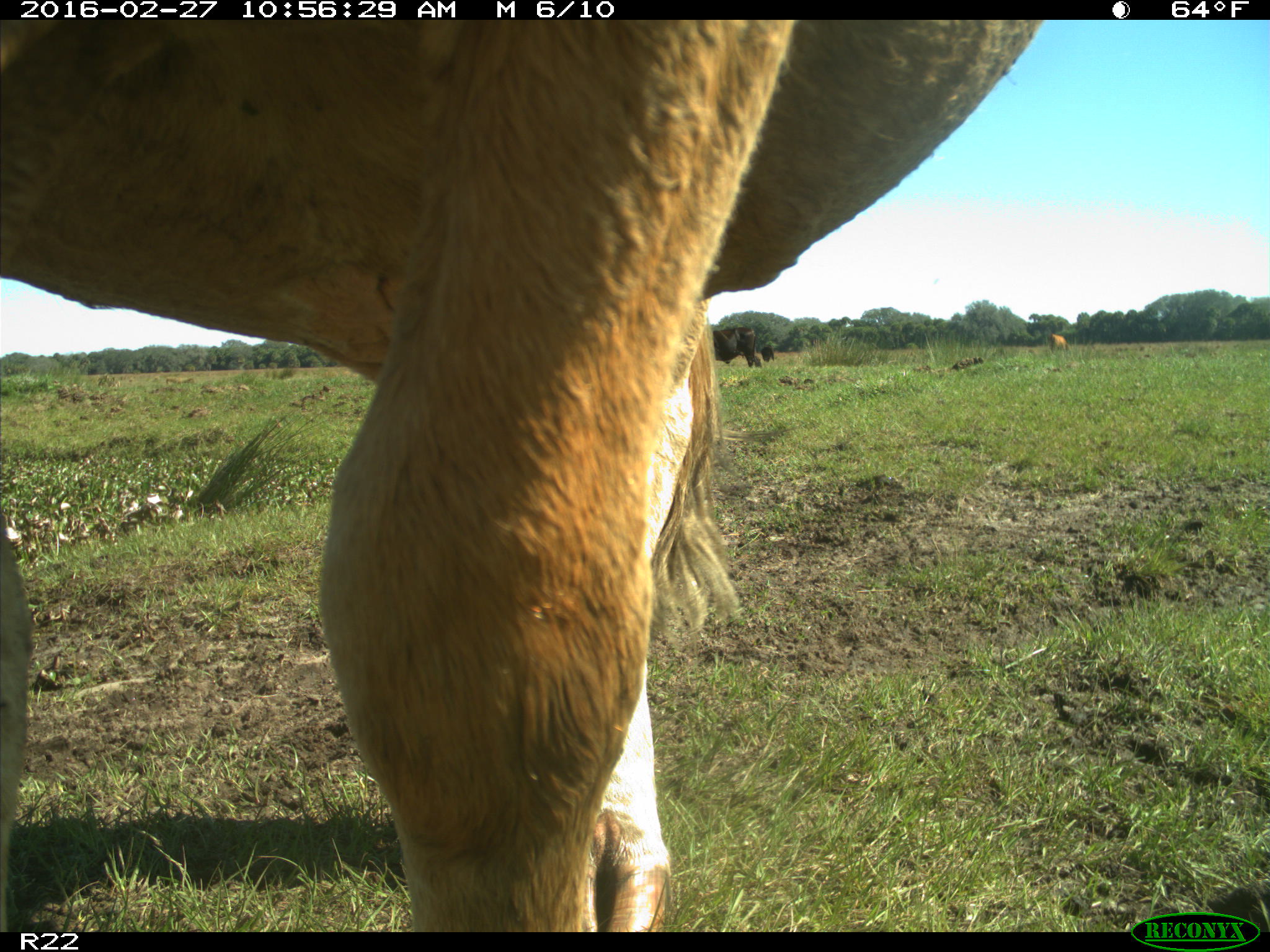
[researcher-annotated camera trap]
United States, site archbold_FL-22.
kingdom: Animalia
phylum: Chordata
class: Mammalia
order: Artiodactyla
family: Bovidae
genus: Bos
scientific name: Bos taurus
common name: domestic cow